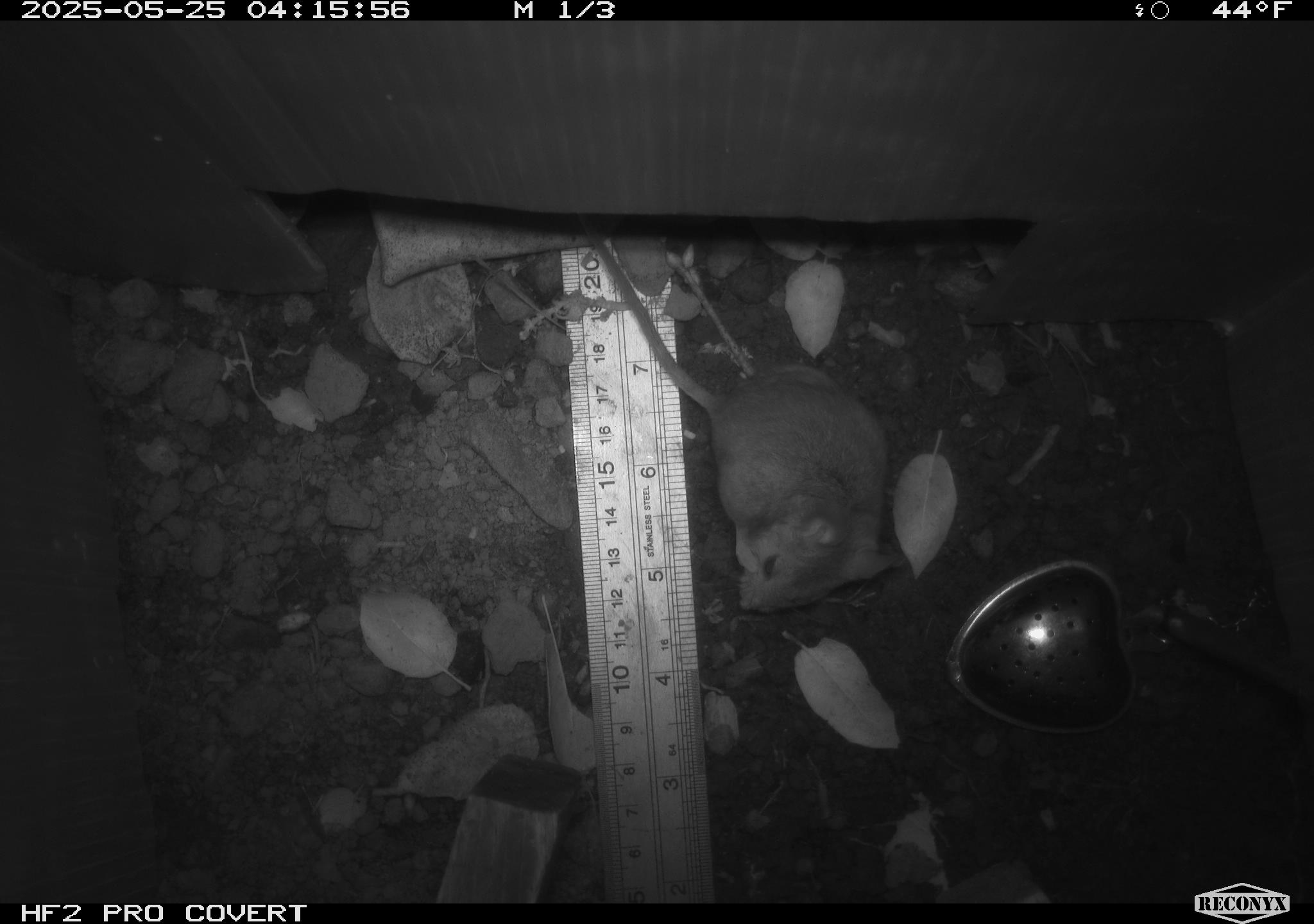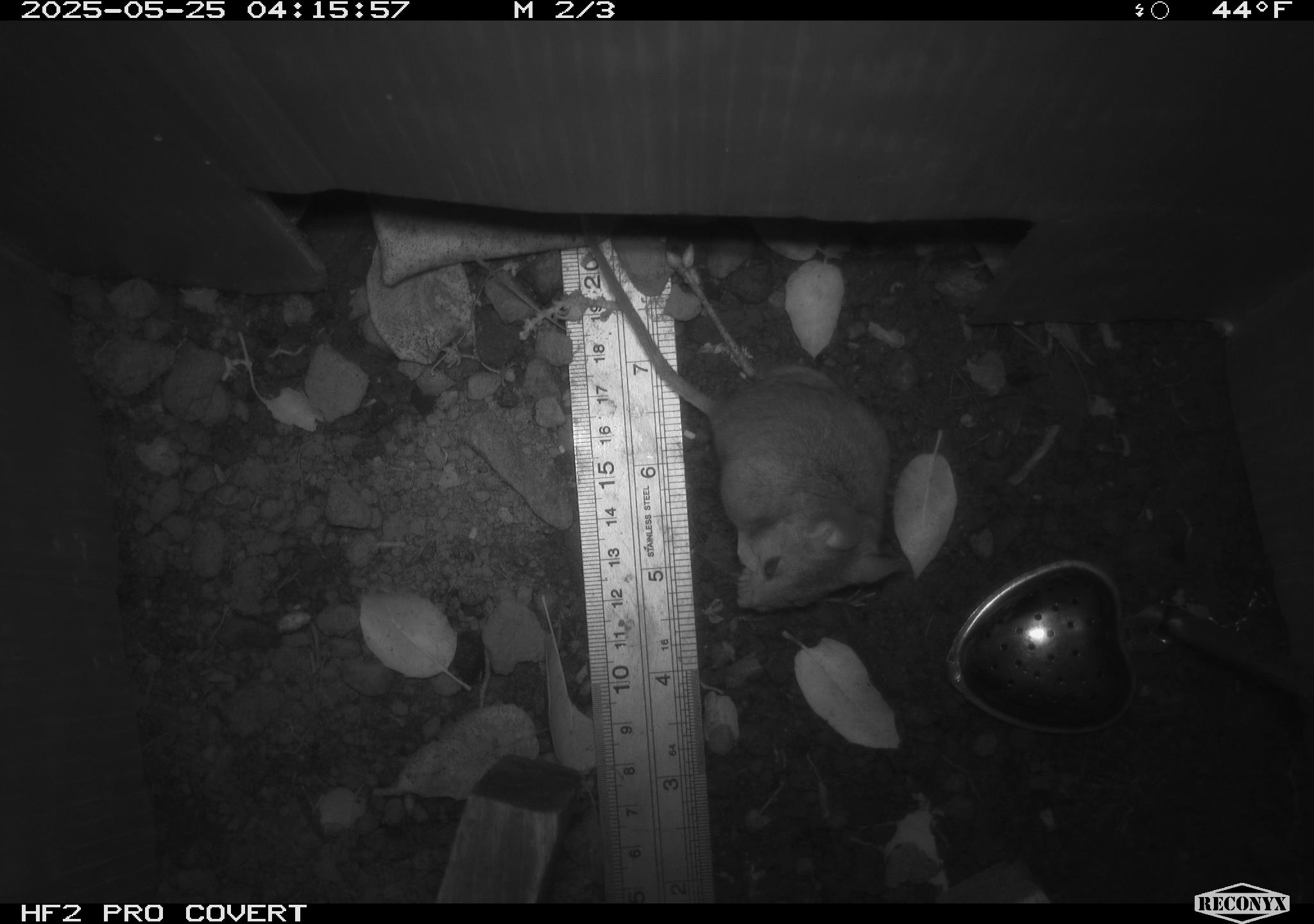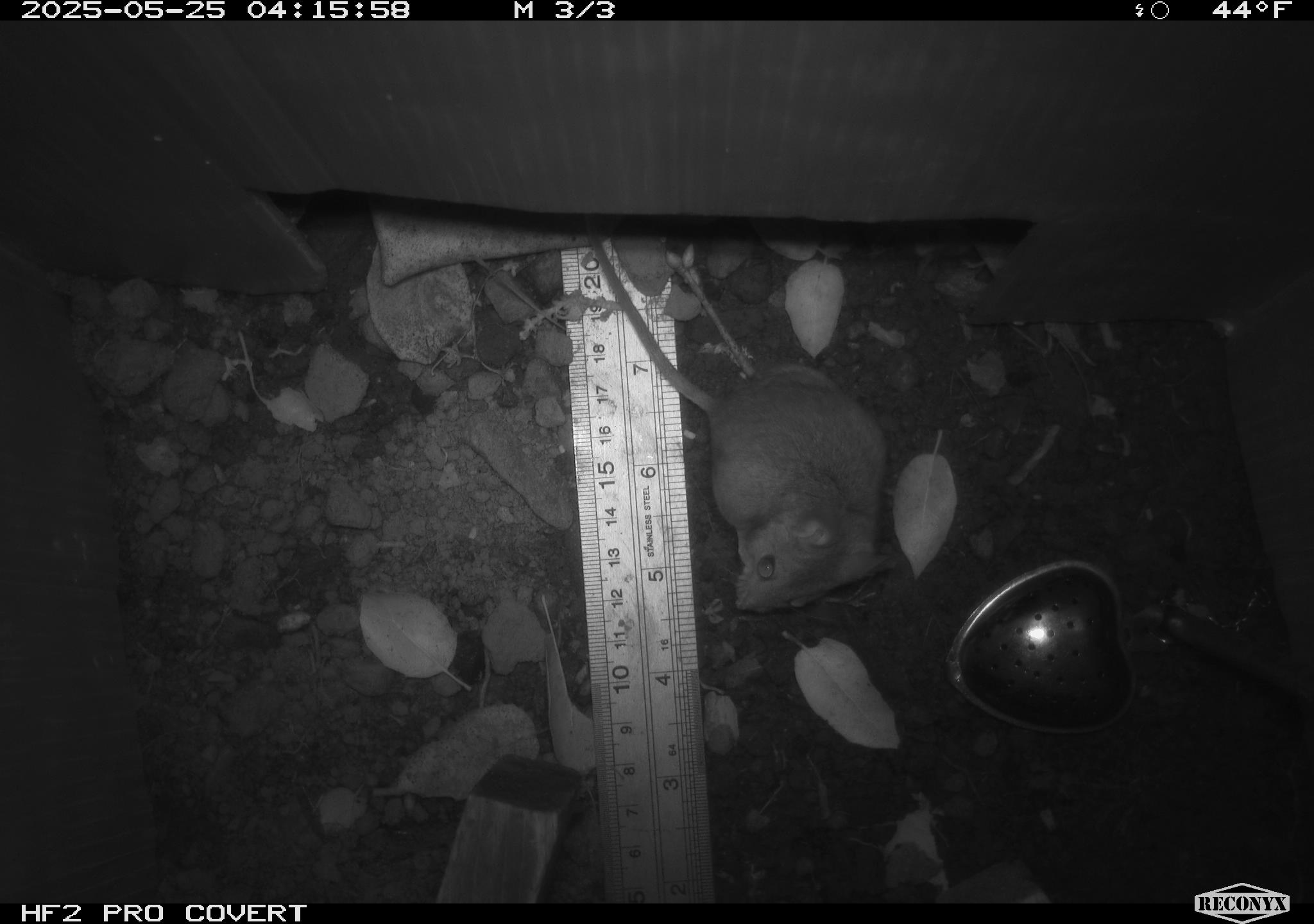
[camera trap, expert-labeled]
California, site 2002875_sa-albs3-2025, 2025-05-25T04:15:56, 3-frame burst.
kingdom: Animalia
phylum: Chordata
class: Mammalia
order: Rodentia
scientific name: Rodentia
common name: mouse species